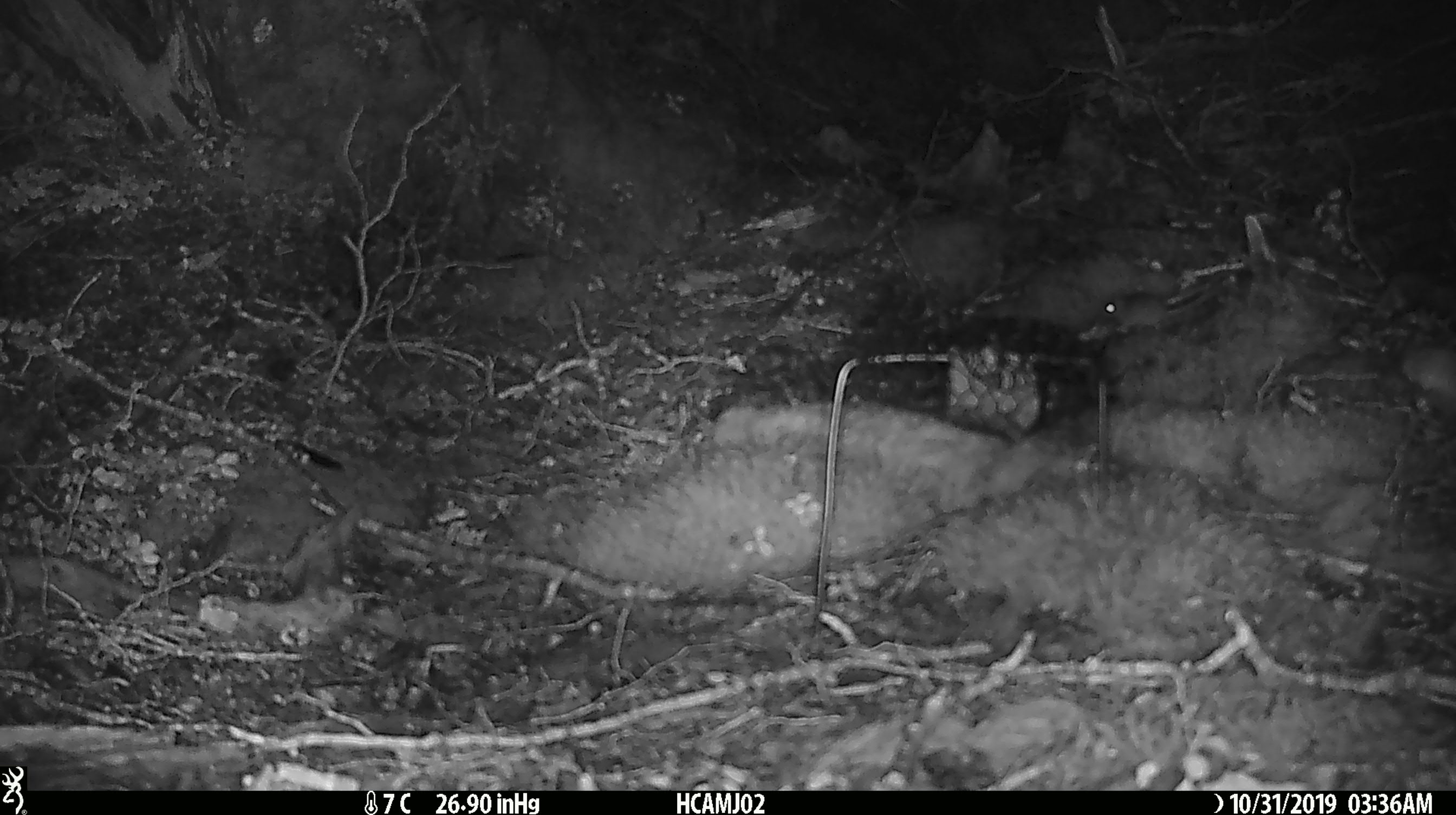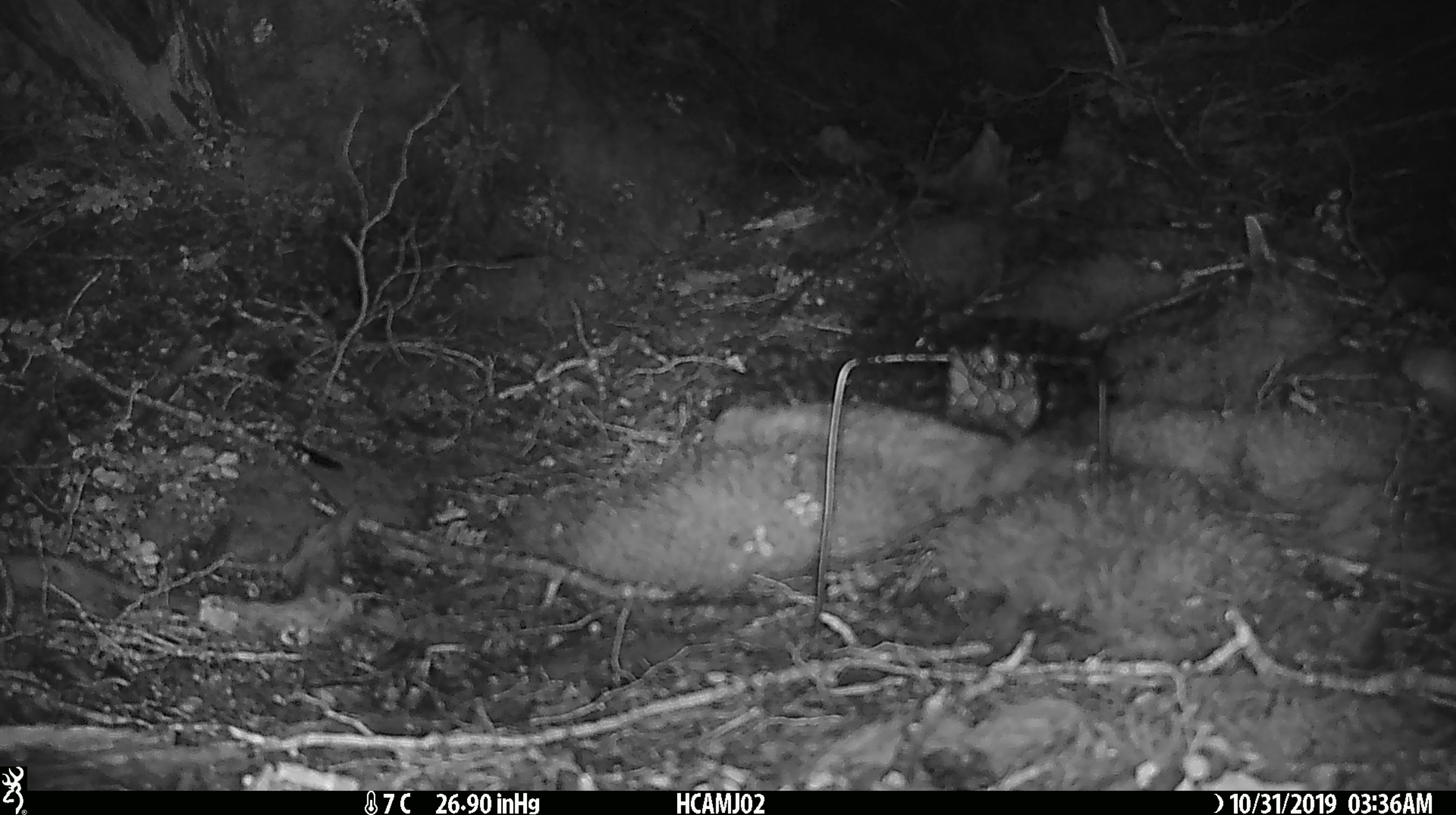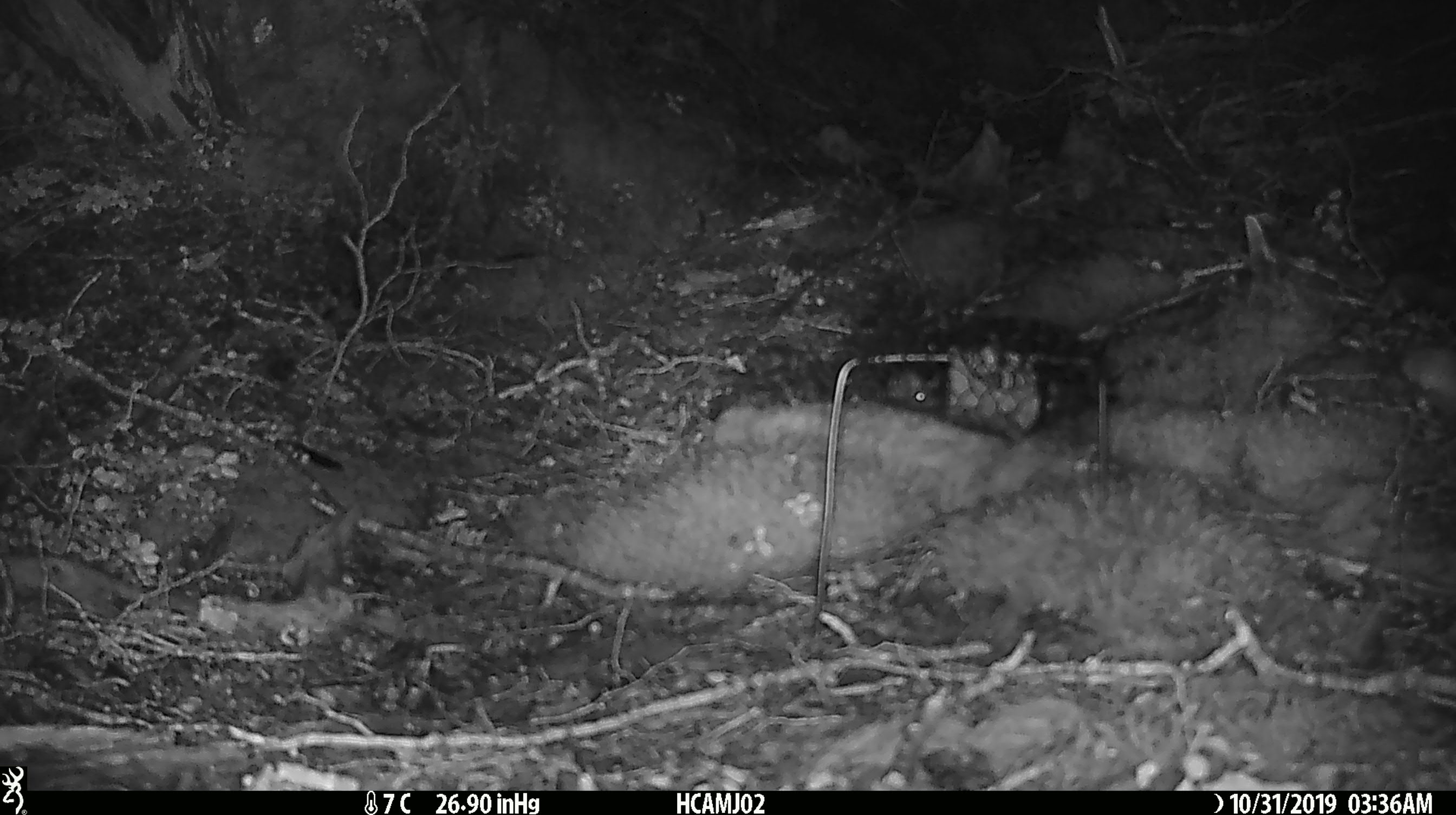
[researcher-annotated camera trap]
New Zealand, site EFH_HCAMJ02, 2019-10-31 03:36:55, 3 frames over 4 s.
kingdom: Animalia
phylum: Chordata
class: Mammalia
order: Rodentia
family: Muridae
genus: Mus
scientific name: Mus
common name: mouse